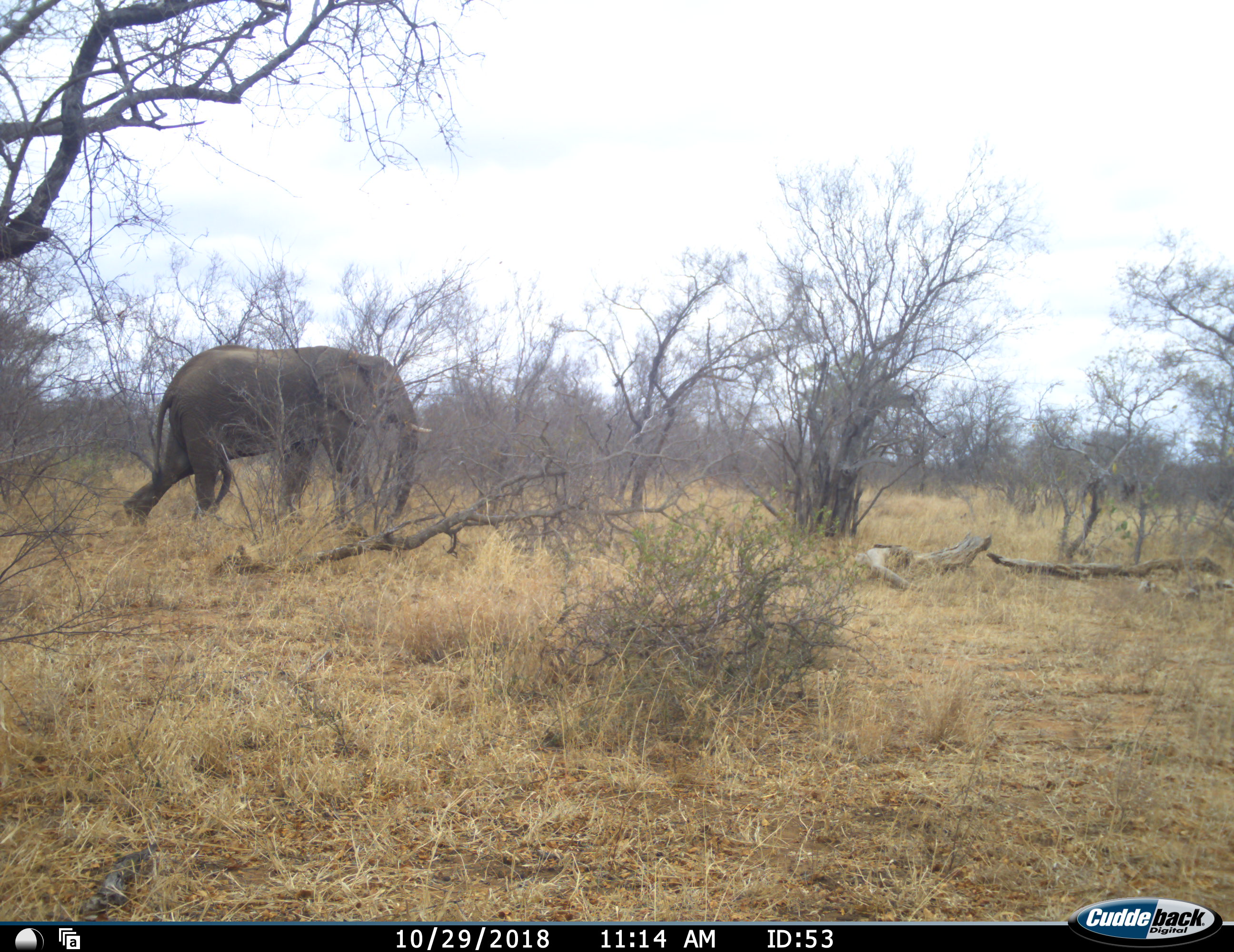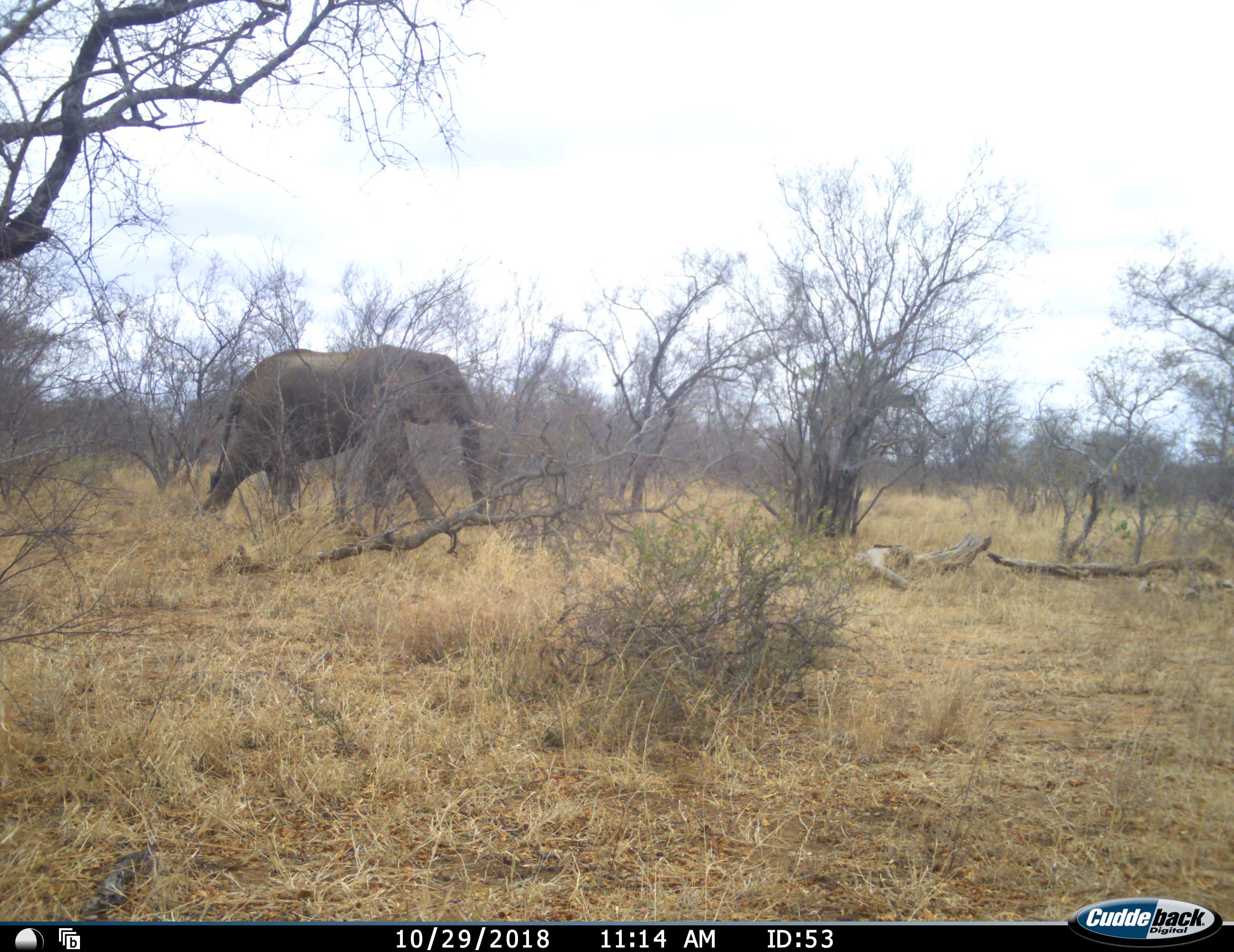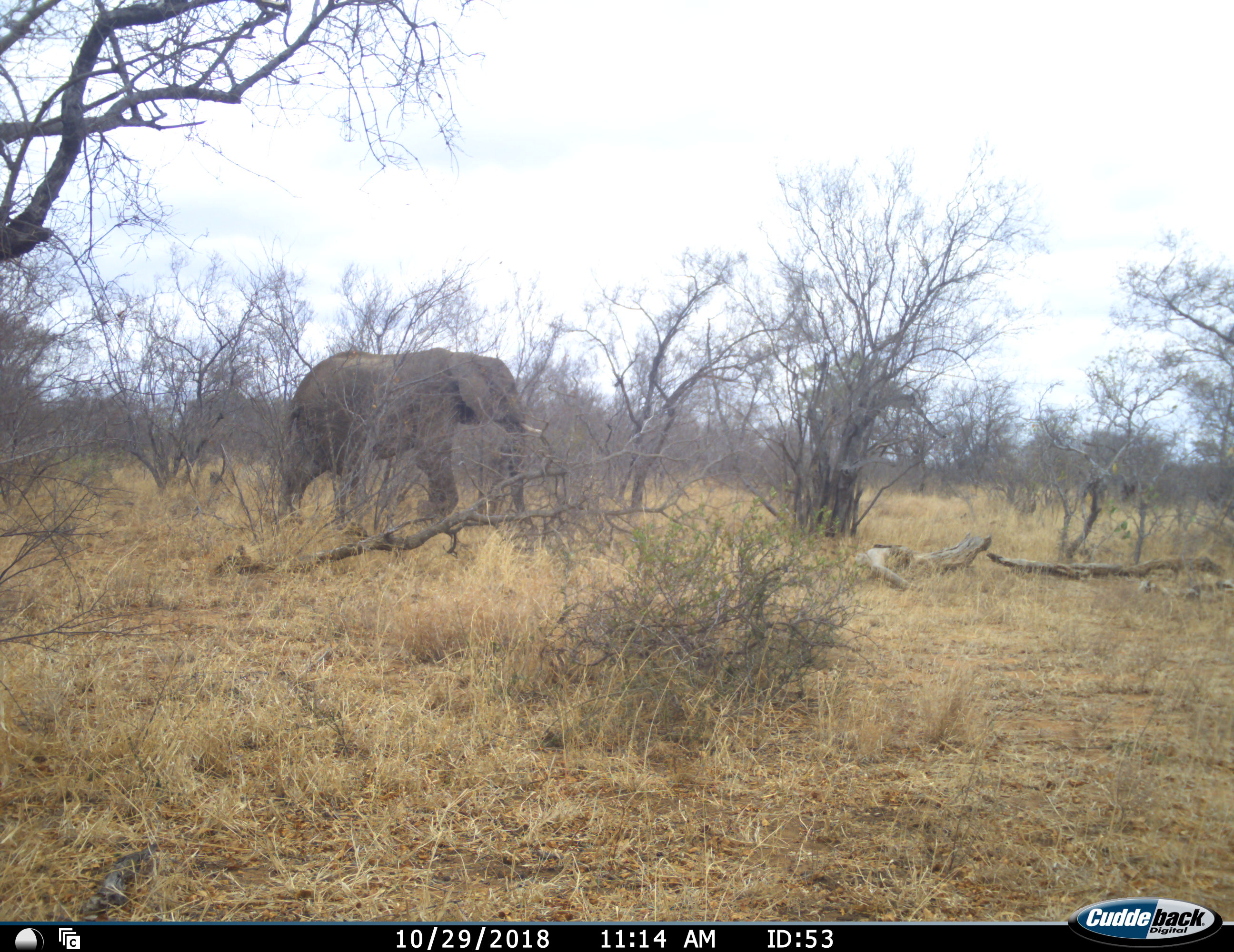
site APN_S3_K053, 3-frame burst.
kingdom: Animalia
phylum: Chordata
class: Mammalia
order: Proboscidea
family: Elephantidae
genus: Loxodonta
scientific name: Loxodonta africana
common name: african bush elephant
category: elephant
Elephant (african bush elephant) (Loxodonta africana), count 1. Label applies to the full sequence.